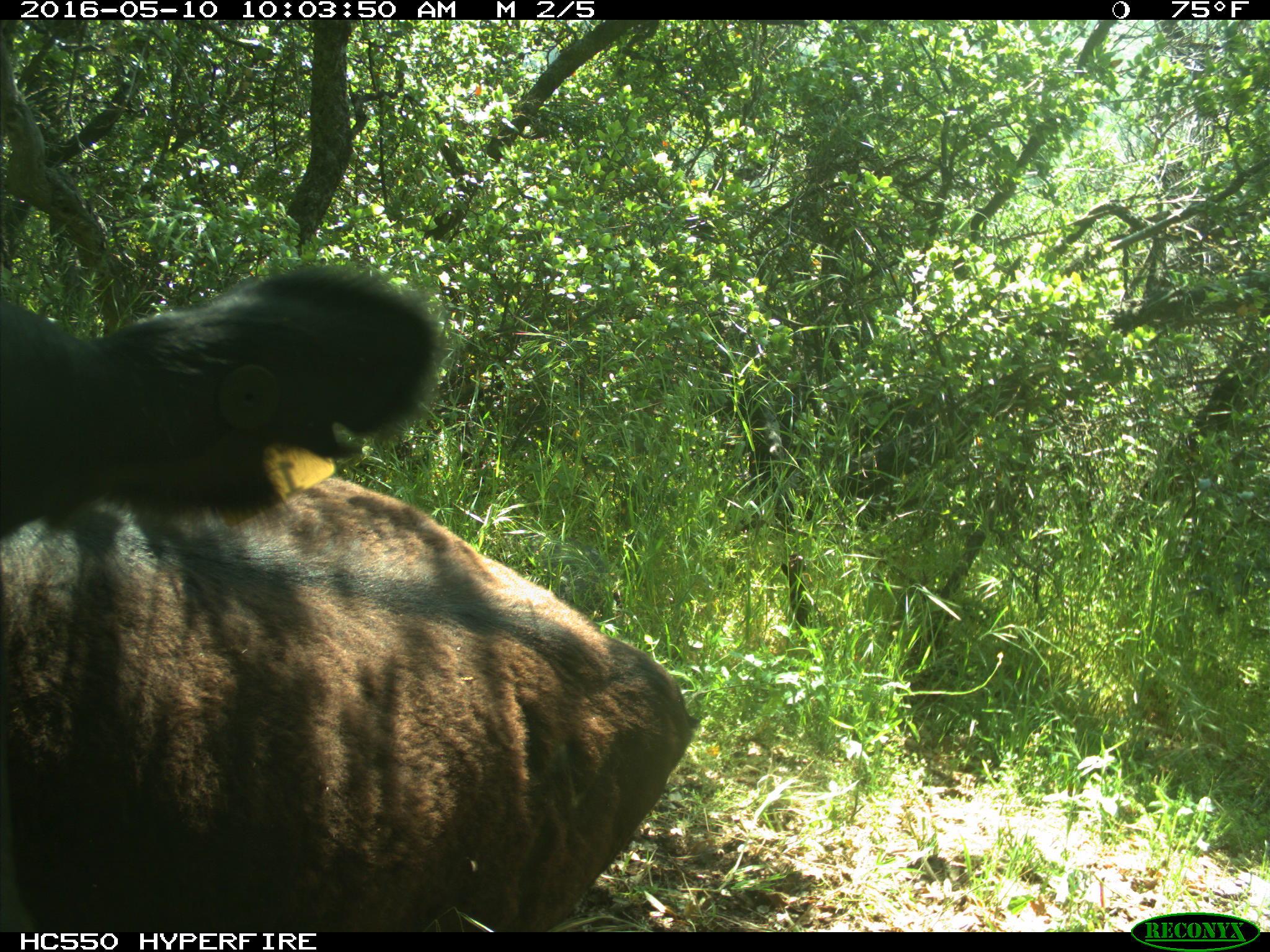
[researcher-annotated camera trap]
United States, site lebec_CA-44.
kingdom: Animalia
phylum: Chordata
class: Mammalia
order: Artiodactyla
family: Bovidae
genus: Bos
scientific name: Bos taurus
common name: domestic cow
Bos taurus (domestic cow).